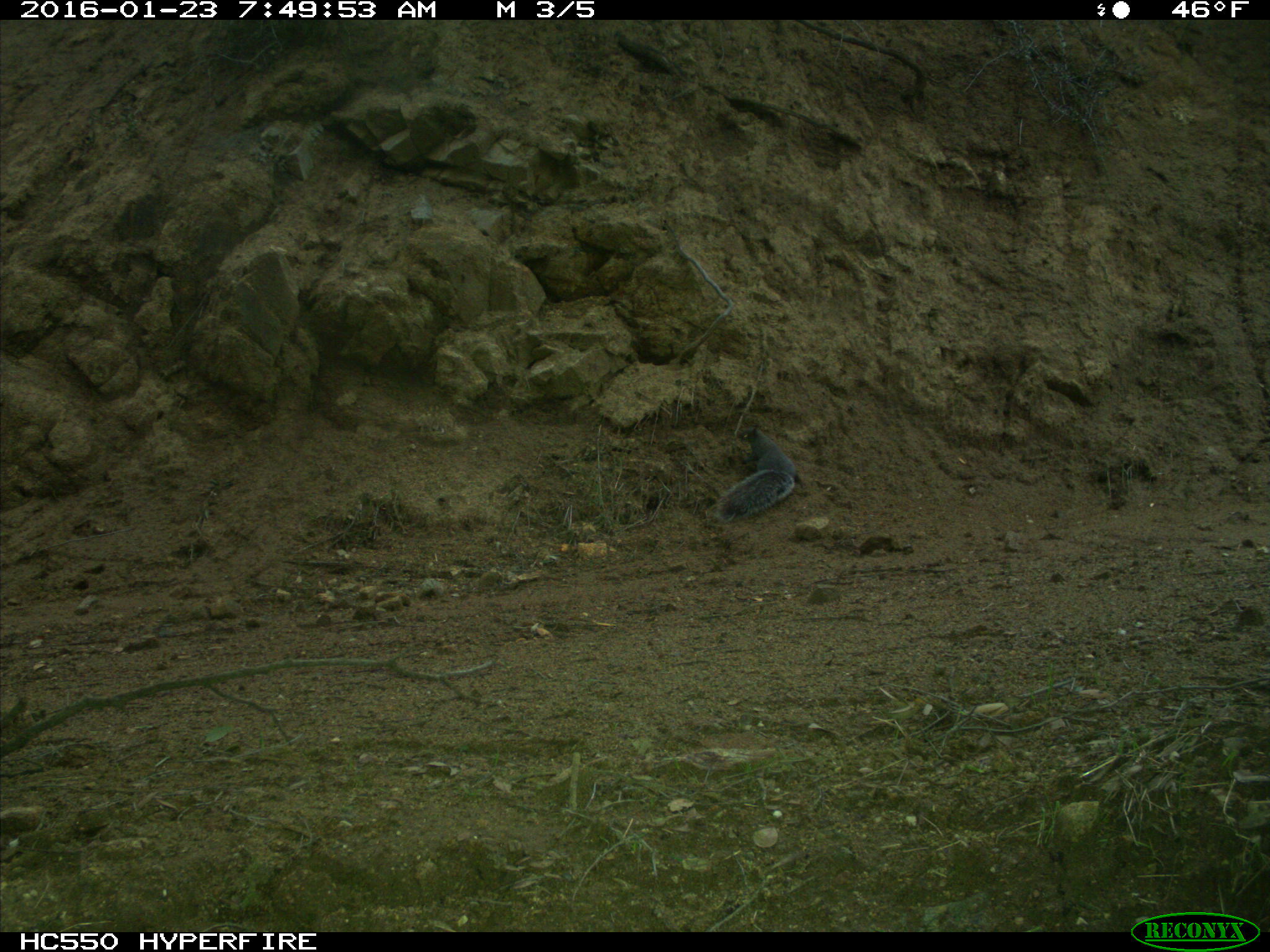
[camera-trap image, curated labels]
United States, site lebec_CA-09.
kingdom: Animalia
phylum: Chordata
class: Mammalia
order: Rodentia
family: Sciuridae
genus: Sciurus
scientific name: Sciurus carolinensis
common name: eastern gray squirrel